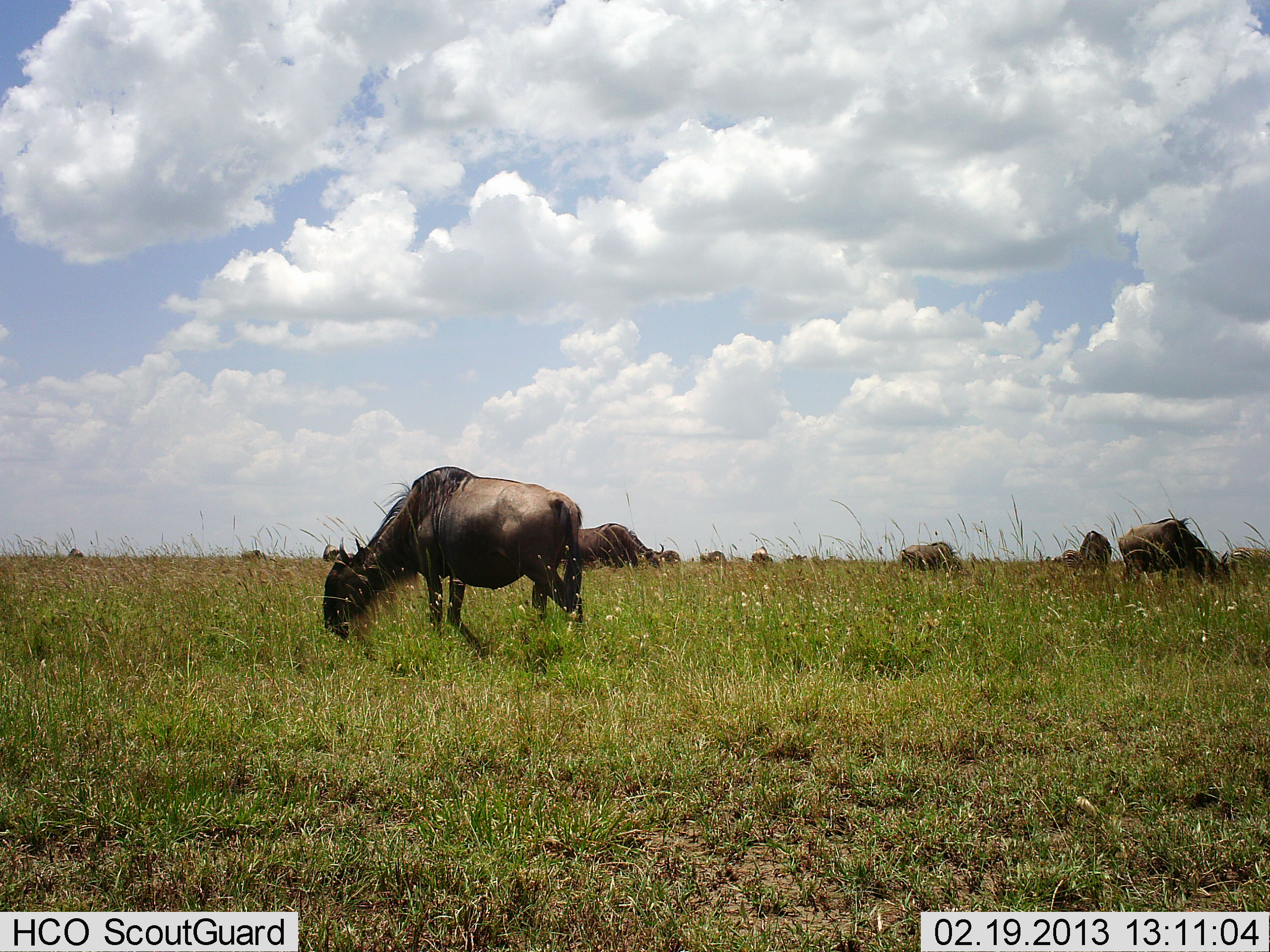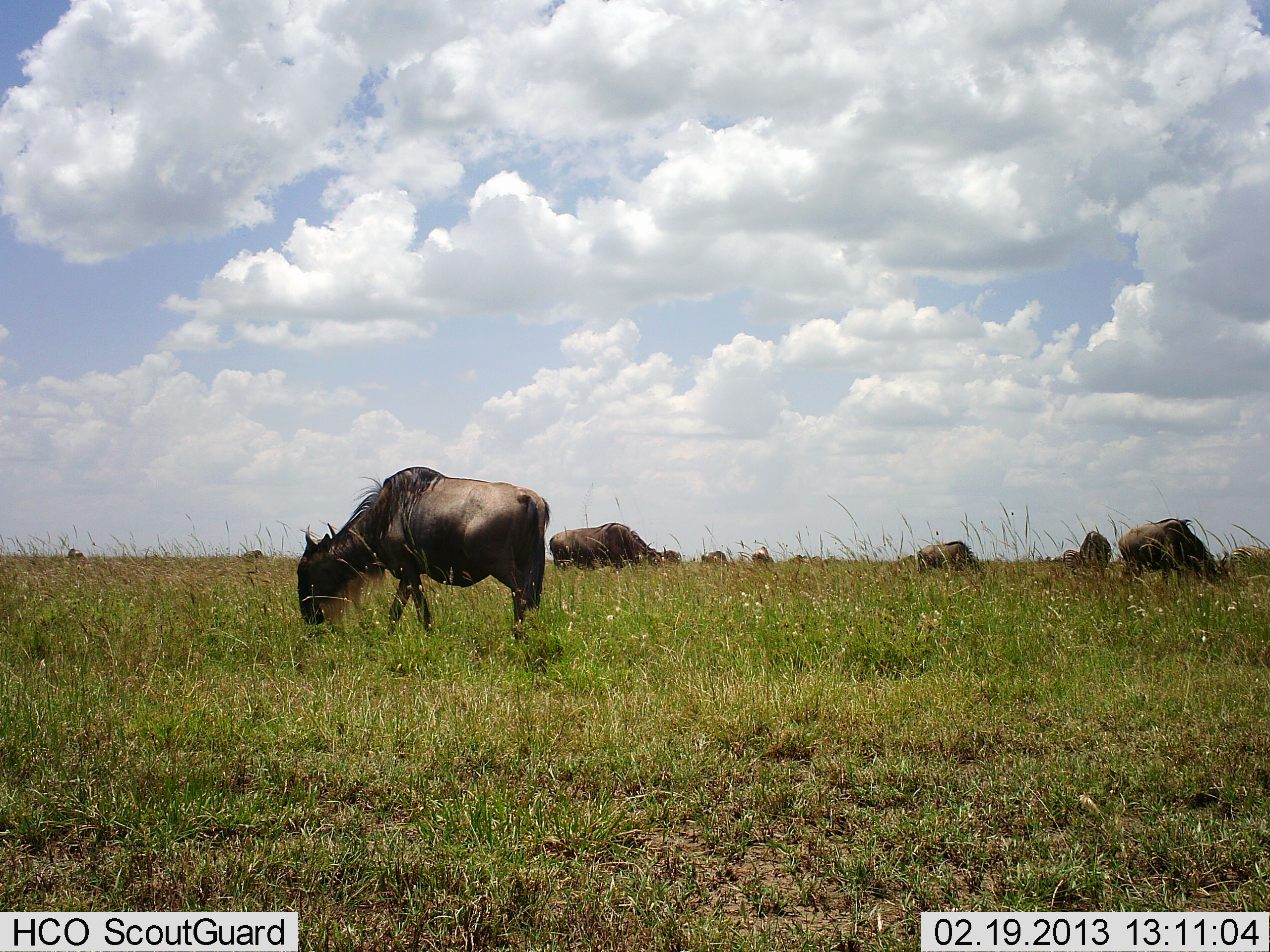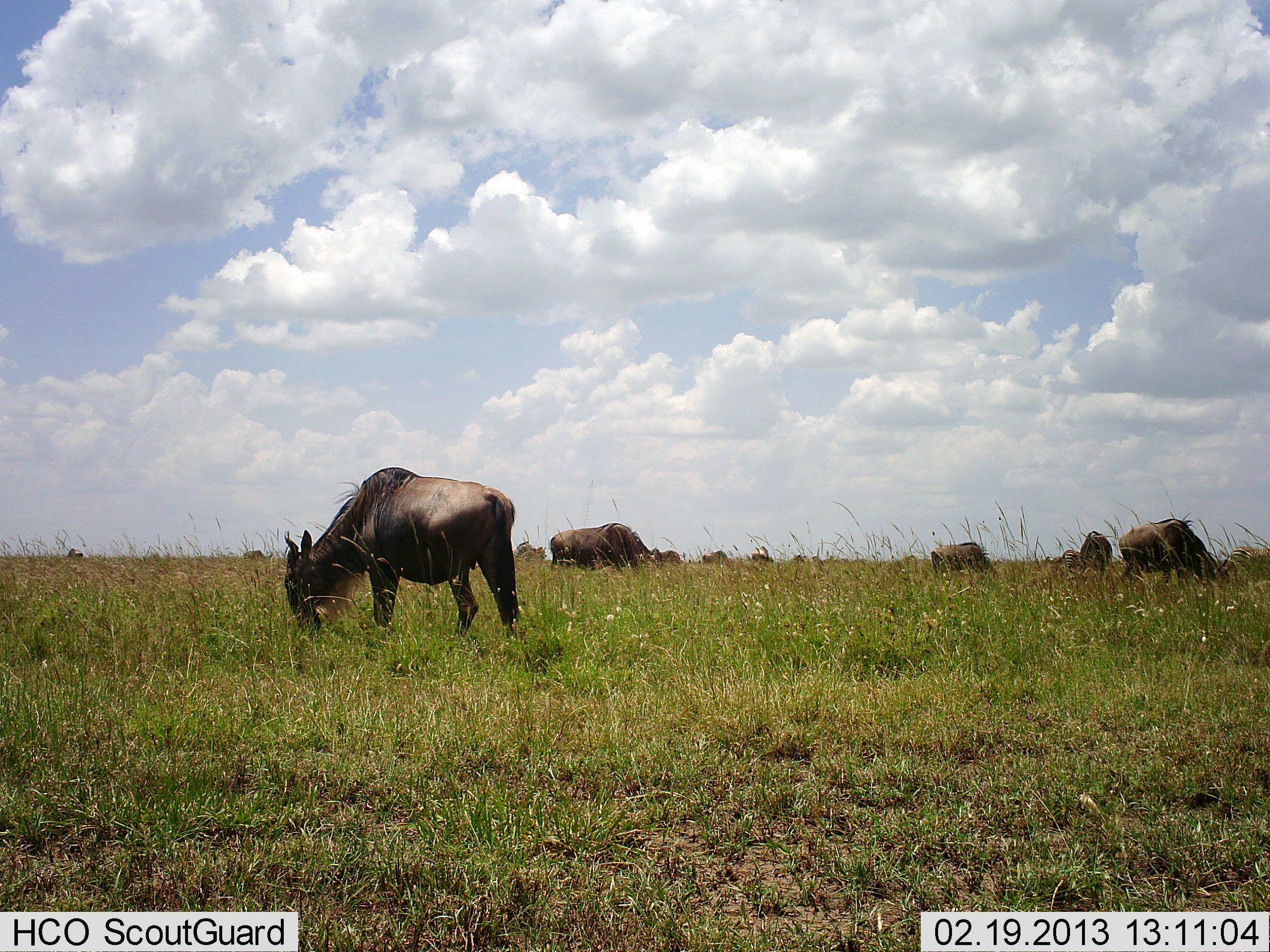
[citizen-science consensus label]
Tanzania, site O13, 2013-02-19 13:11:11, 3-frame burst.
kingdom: Animalia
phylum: Chordata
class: Mammalia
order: Artiodactyla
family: Bovidae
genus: Connochaetes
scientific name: Connochaetes taurinus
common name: blue wildebeest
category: wildebeest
Wildebeest (blue wildebeest) (Connochaetes taurinus), count 10. Behavior (volunteer vote fractions): standing 47%, resting 7%, moving 20%, interacting 0%. Young present (vote fraction): 0%. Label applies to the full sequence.